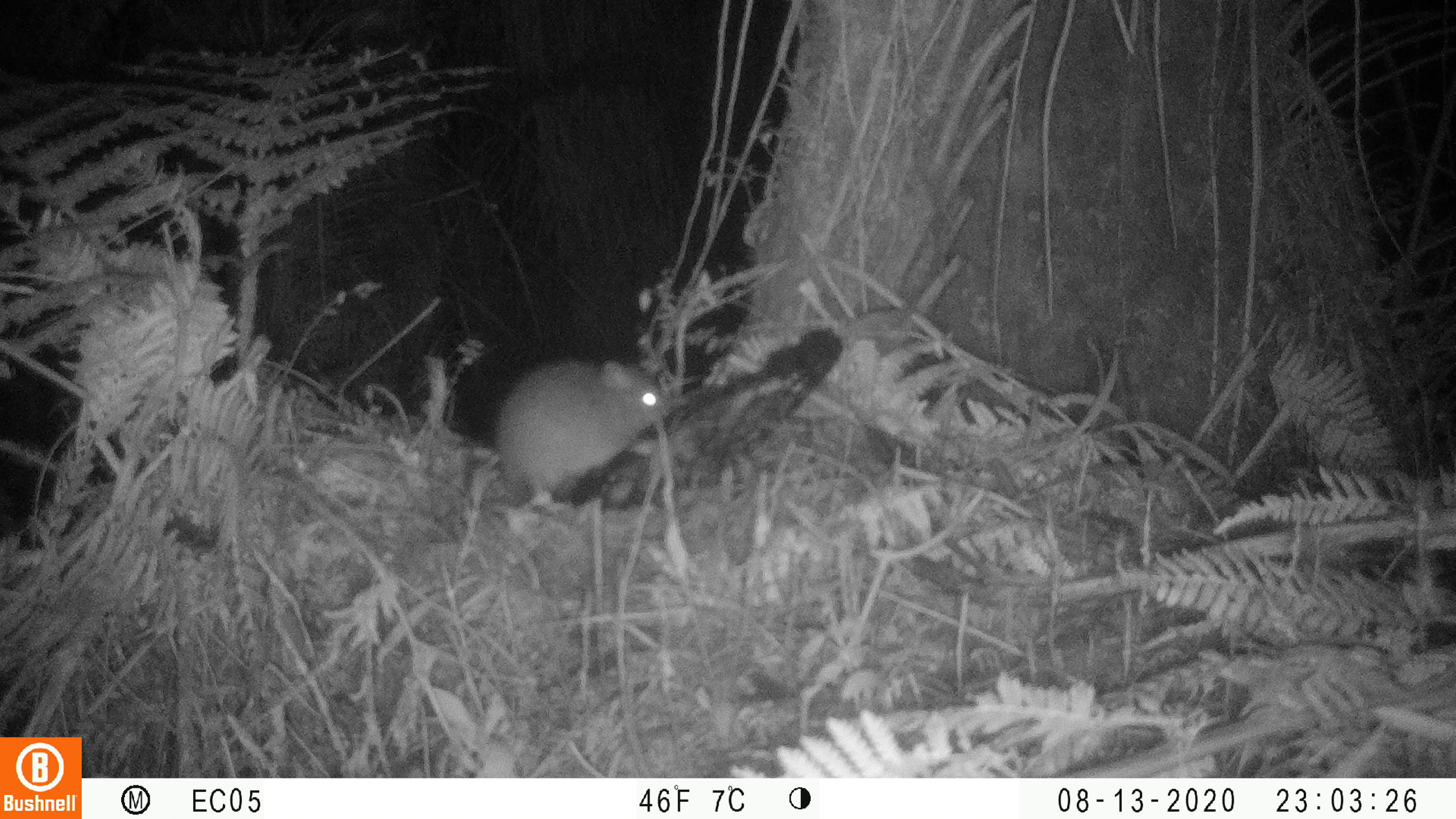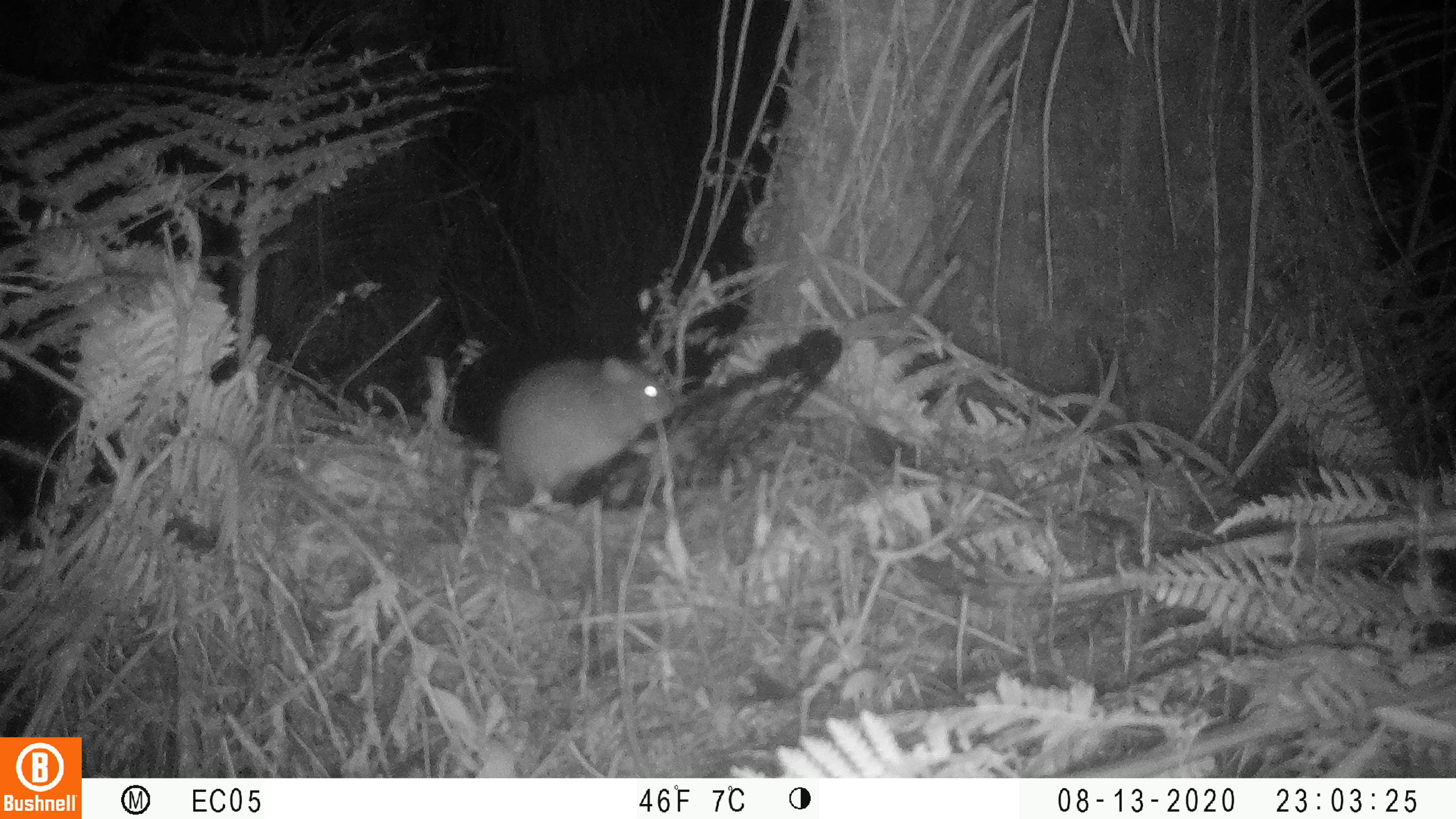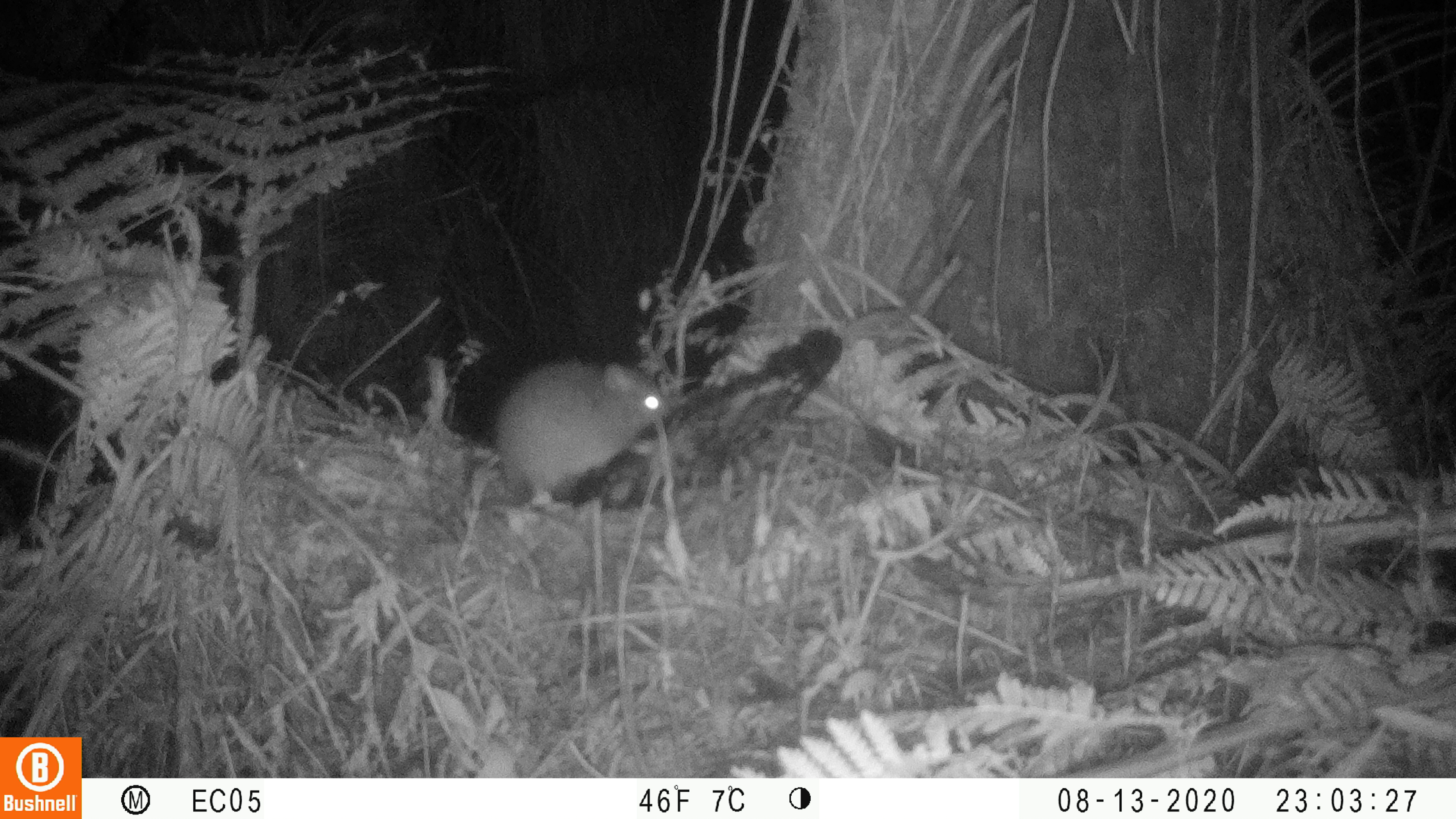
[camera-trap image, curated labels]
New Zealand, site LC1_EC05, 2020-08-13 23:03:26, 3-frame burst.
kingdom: Animalia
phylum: Chordata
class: Mammalia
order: Rodentia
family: Muridae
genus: Rattus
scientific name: Rattus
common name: rat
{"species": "rat (Rattus)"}